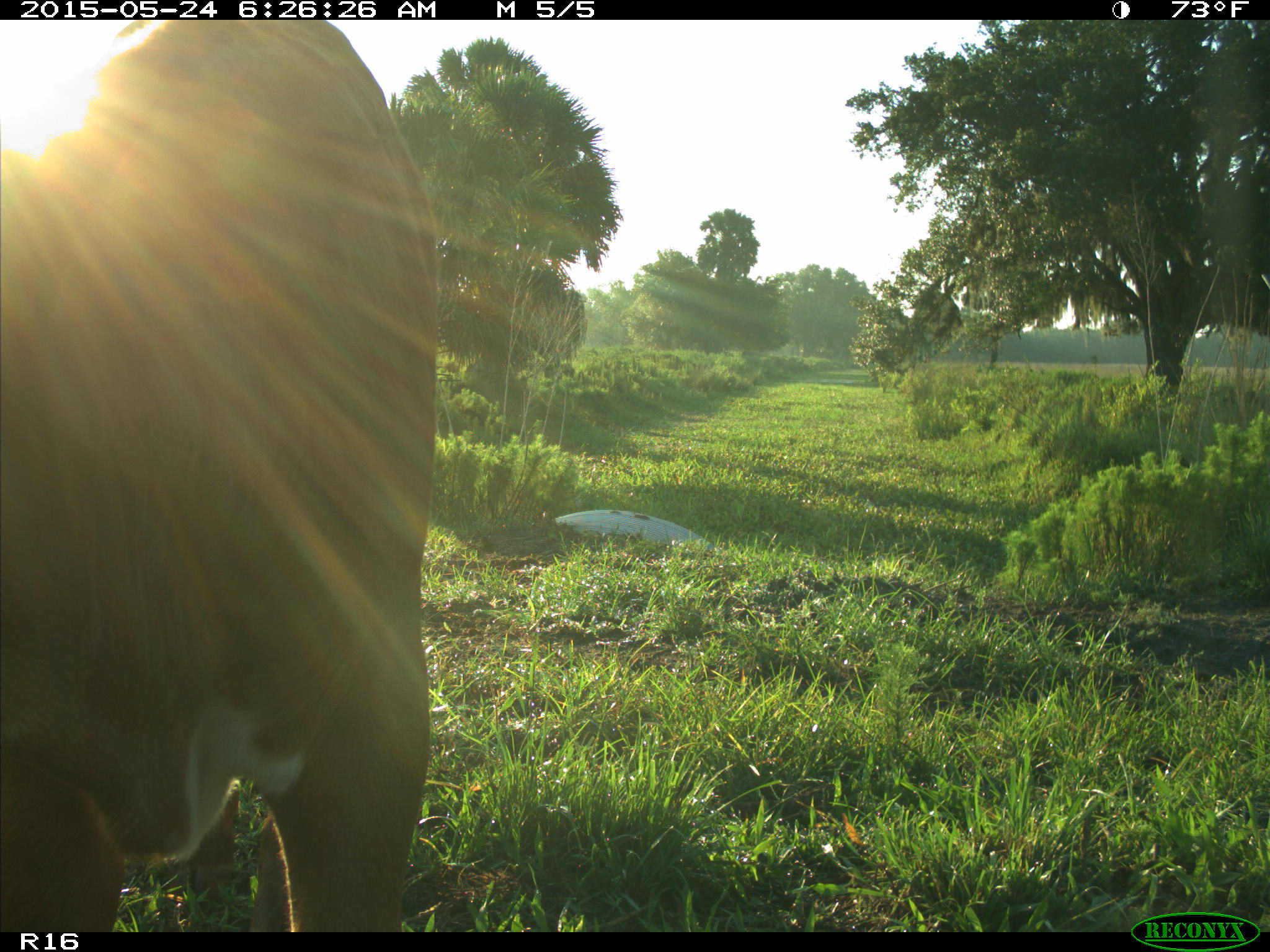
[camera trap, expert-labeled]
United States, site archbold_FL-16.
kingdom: Animalia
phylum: Chordata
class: Mammalia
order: Artiodactyla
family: Bovidae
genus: Bos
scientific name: Bos taurus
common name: domestic cow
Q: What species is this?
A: Bos taurus (domestic cow).